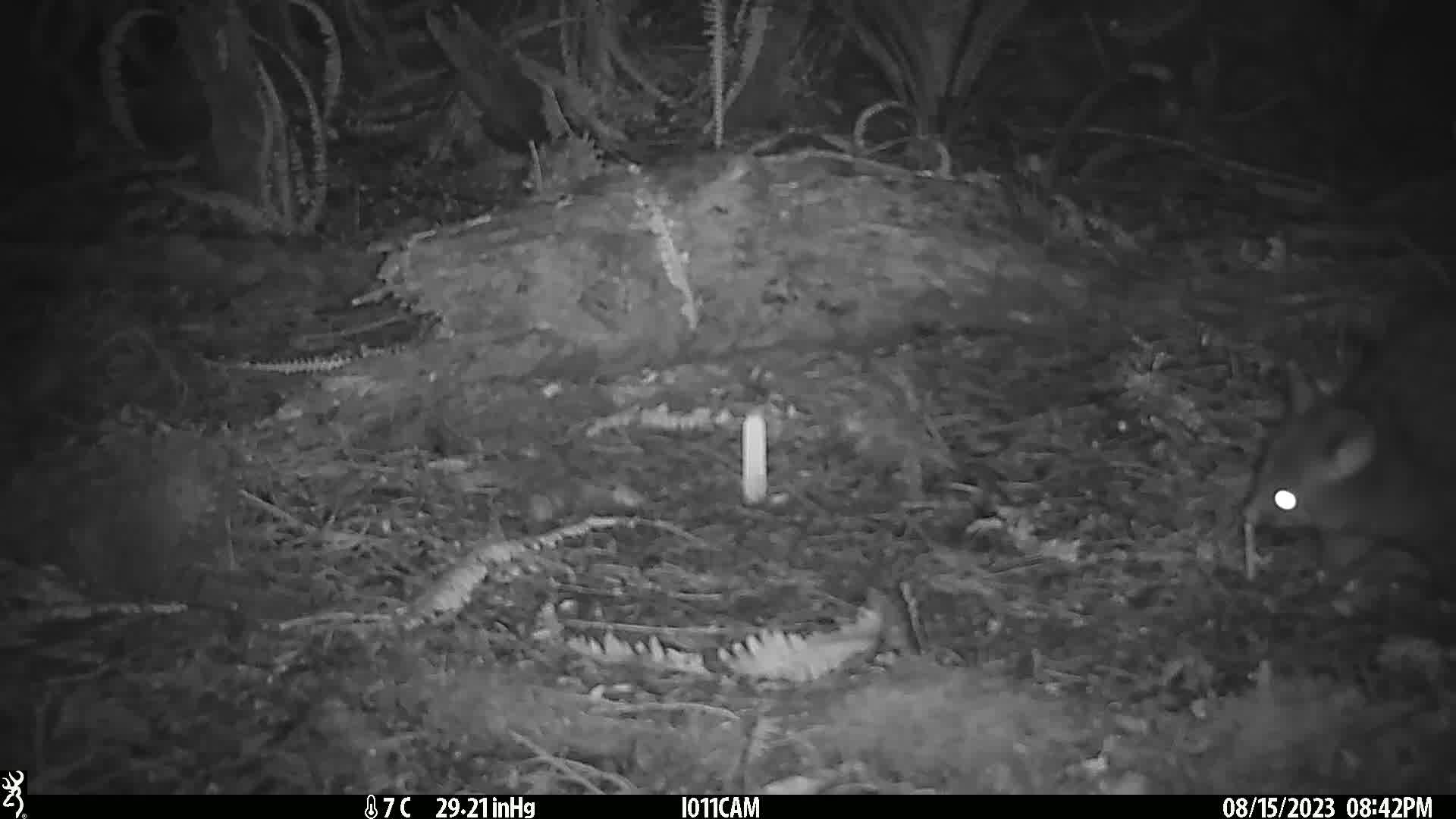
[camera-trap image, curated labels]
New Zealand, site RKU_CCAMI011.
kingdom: Animalia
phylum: Chordata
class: Mammalia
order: Diprotodontia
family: Phalangeridae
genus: Trichosurus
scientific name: Trichosurus vulpecula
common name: common brushtail possum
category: possum